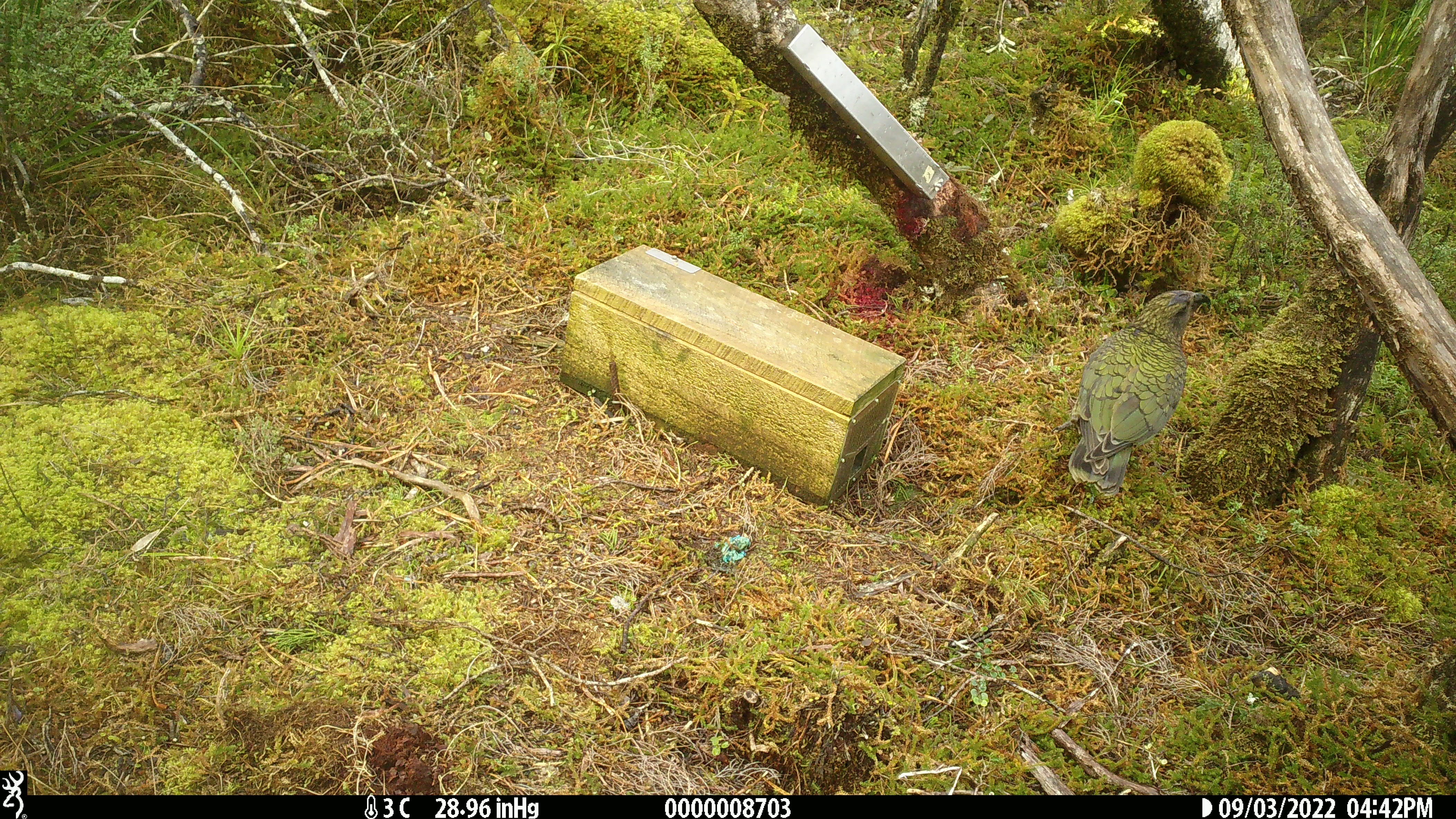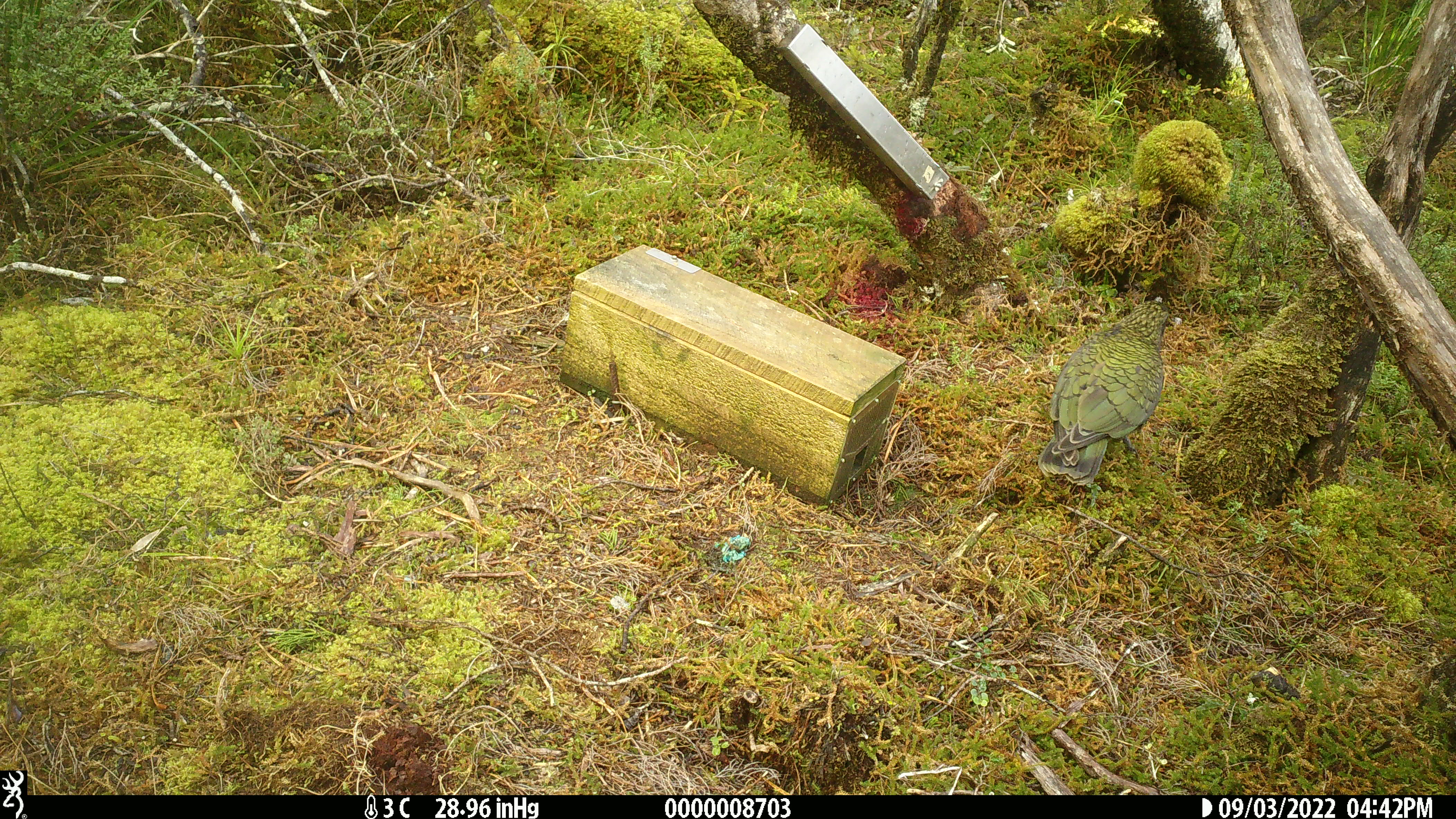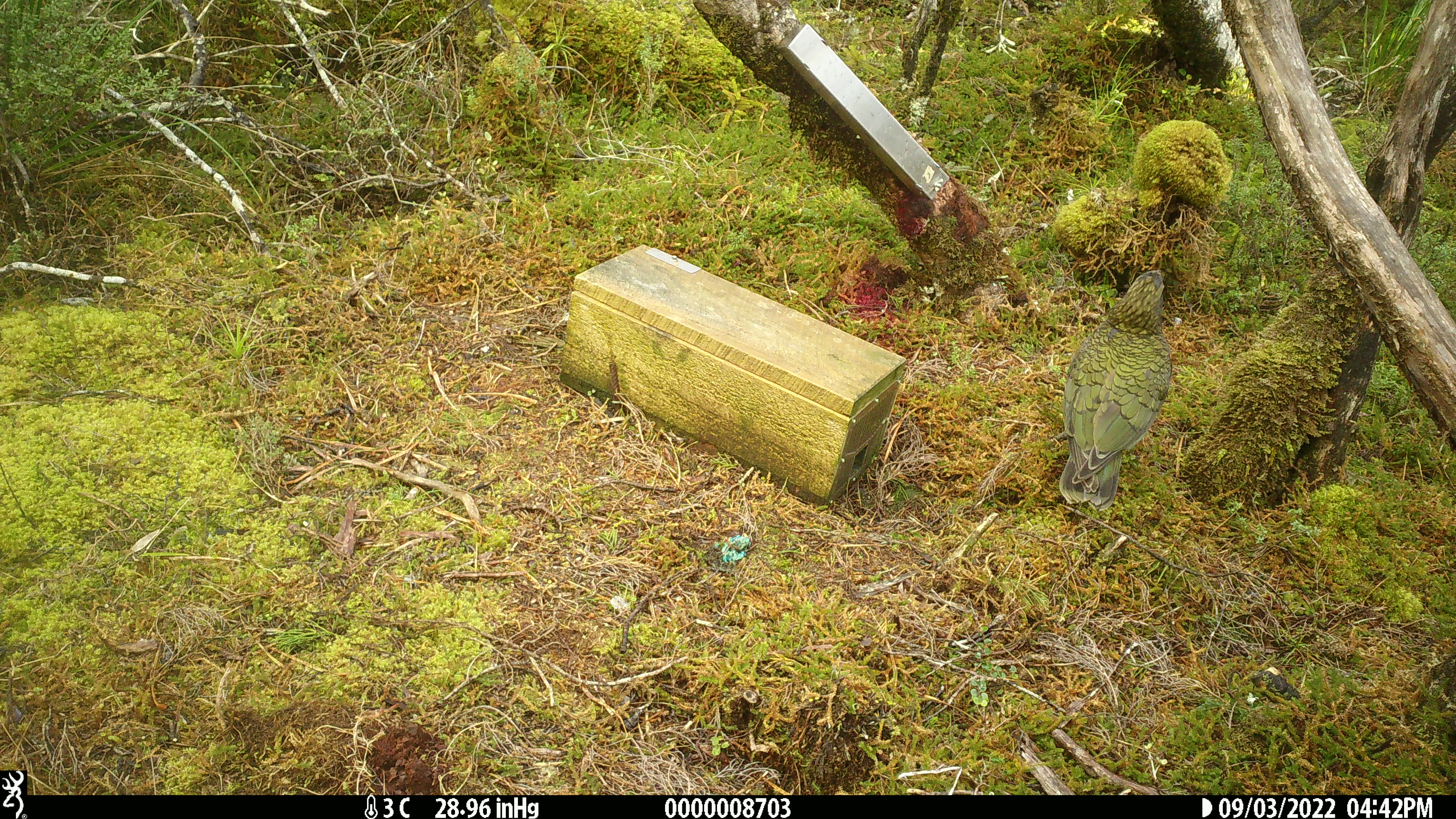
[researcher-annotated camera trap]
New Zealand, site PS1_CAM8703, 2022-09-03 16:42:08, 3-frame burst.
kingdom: Animalia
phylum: Chordata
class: Aves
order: Psittaciformes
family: Strigopidae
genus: Nestor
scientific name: Nestor notabilis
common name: kea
Kea (Nestor notabilis).